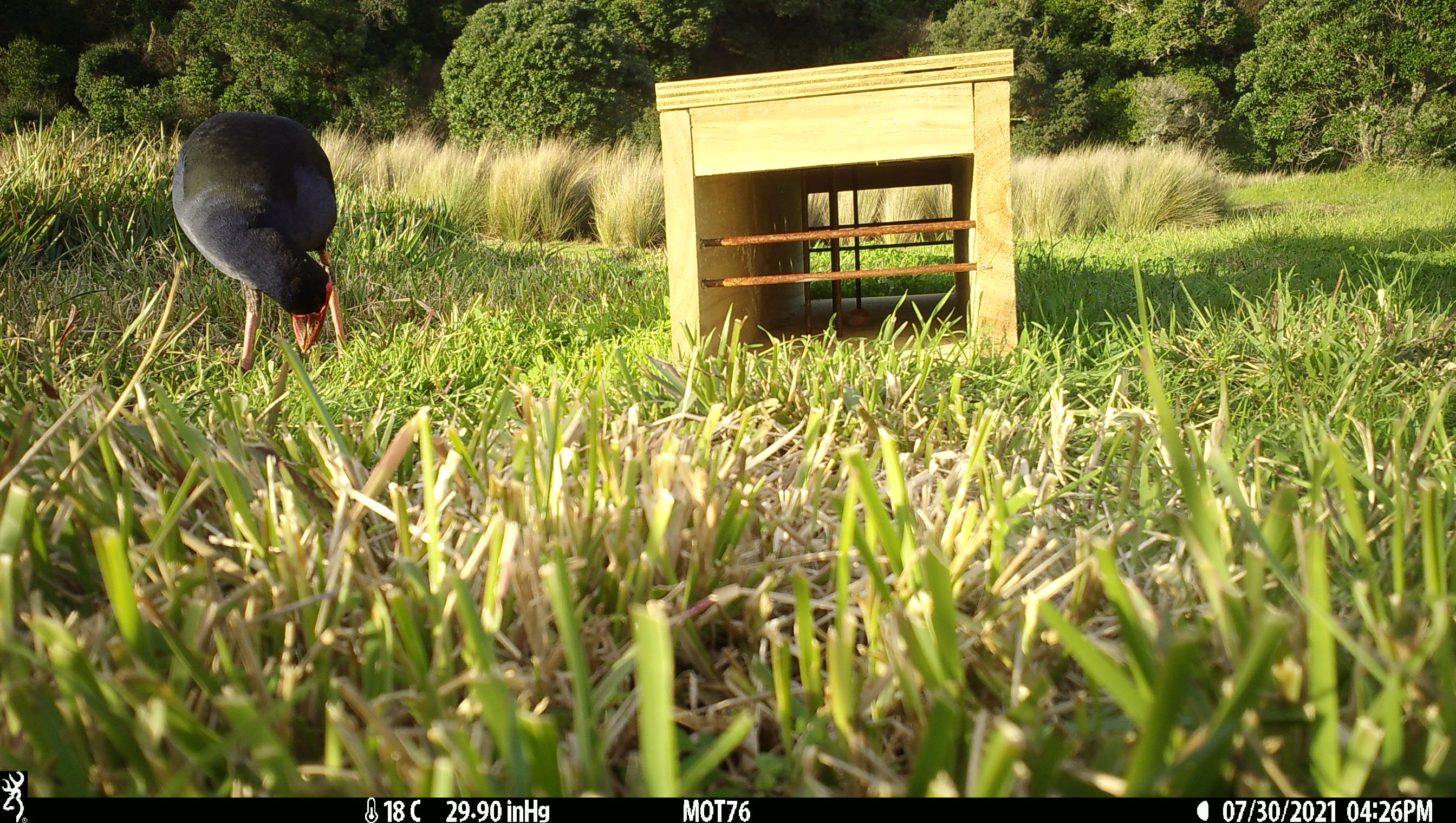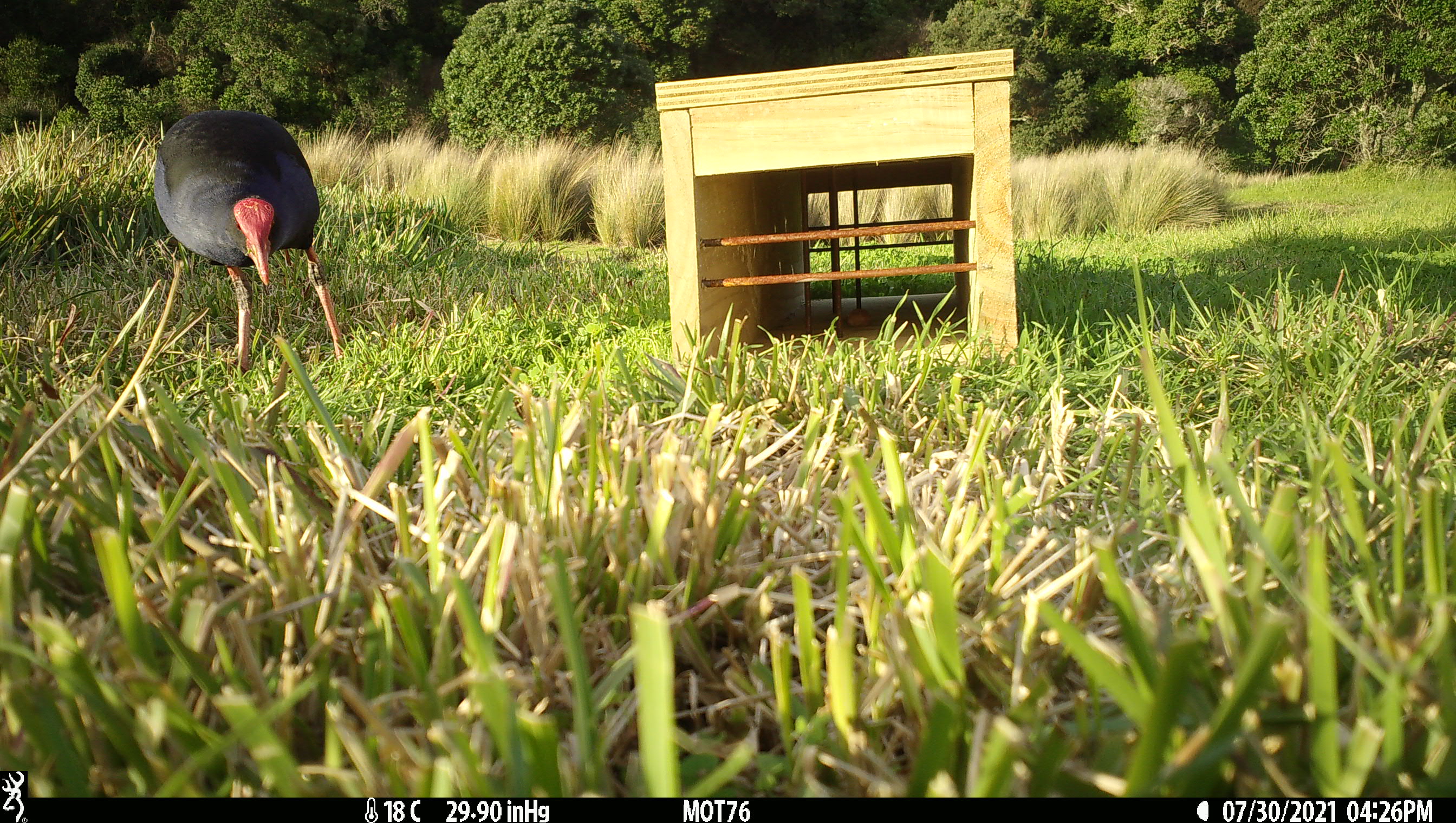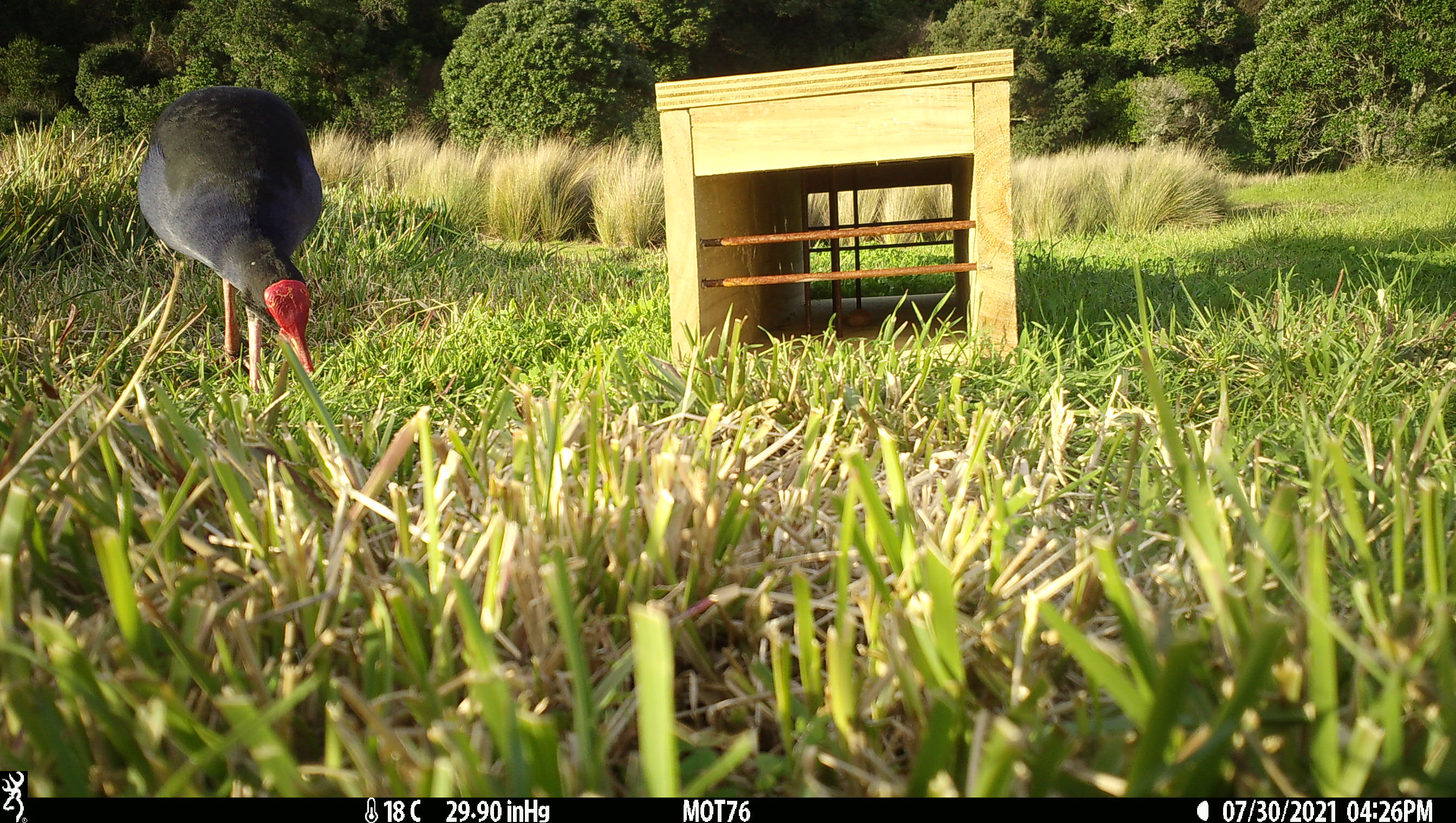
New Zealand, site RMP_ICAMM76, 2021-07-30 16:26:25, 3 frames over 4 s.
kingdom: Animalia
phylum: Chordata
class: Aves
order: Gruiformes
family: Rallidae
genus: Porphyrio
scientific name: Porphyrio melanotus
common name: australasian swamphen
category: pukeko